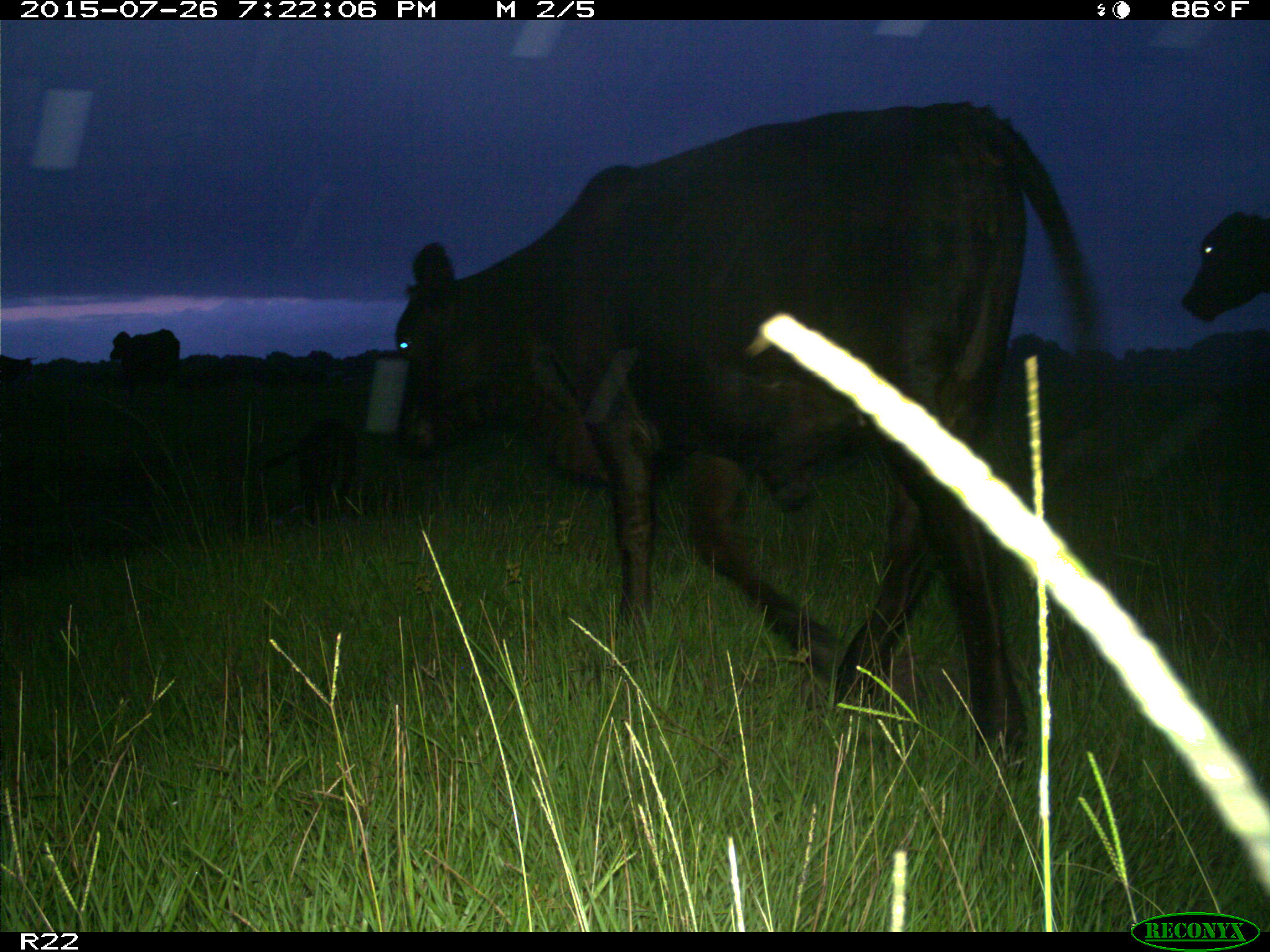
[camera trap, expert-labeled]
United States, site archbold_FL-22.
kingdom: Animalia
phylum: Chordata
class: Mammalia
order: Artiodactyla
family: Bovidae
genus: Bos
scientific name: Bos taurus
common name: domestic cow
Bos taurus (domestic cow).